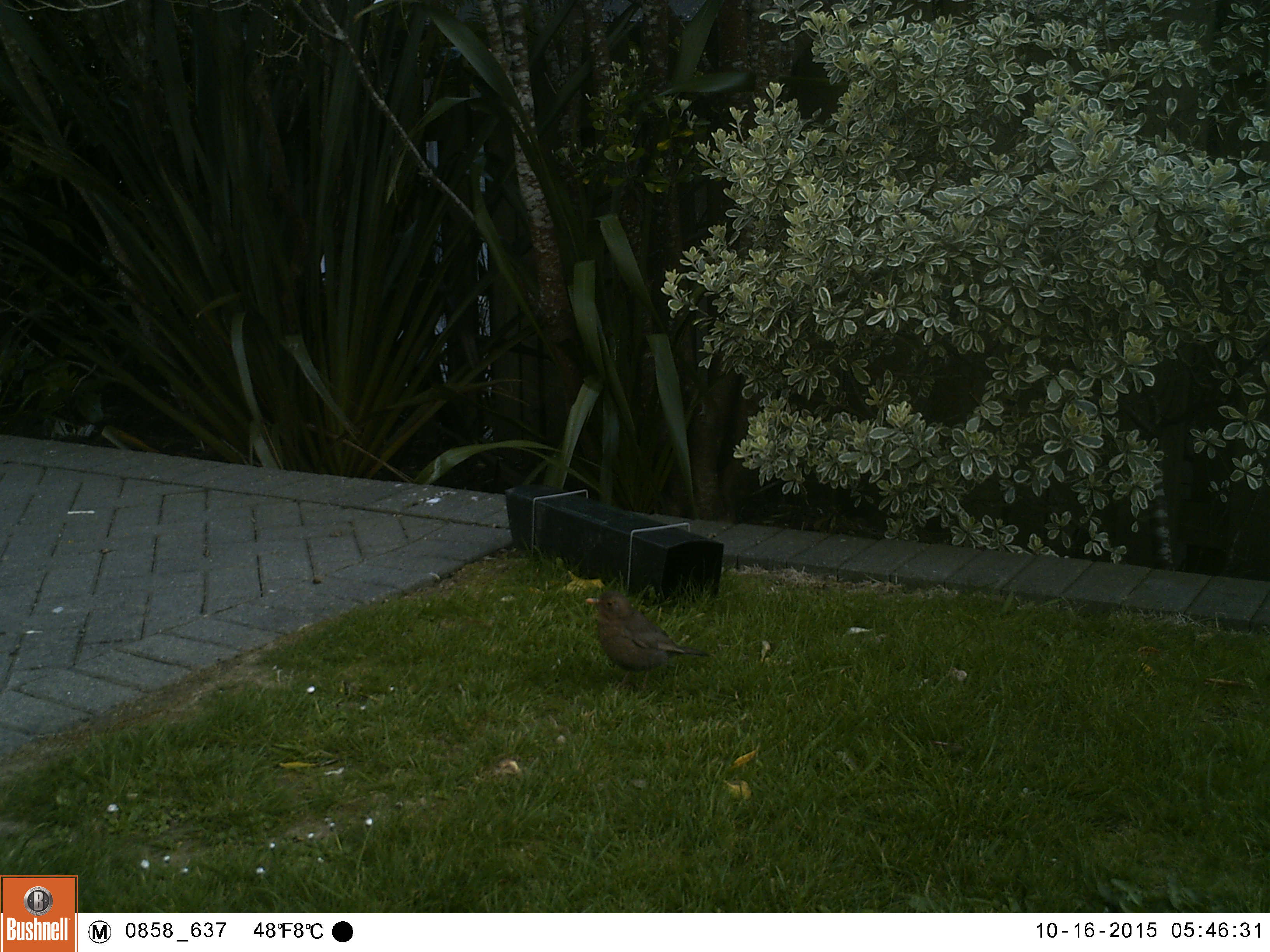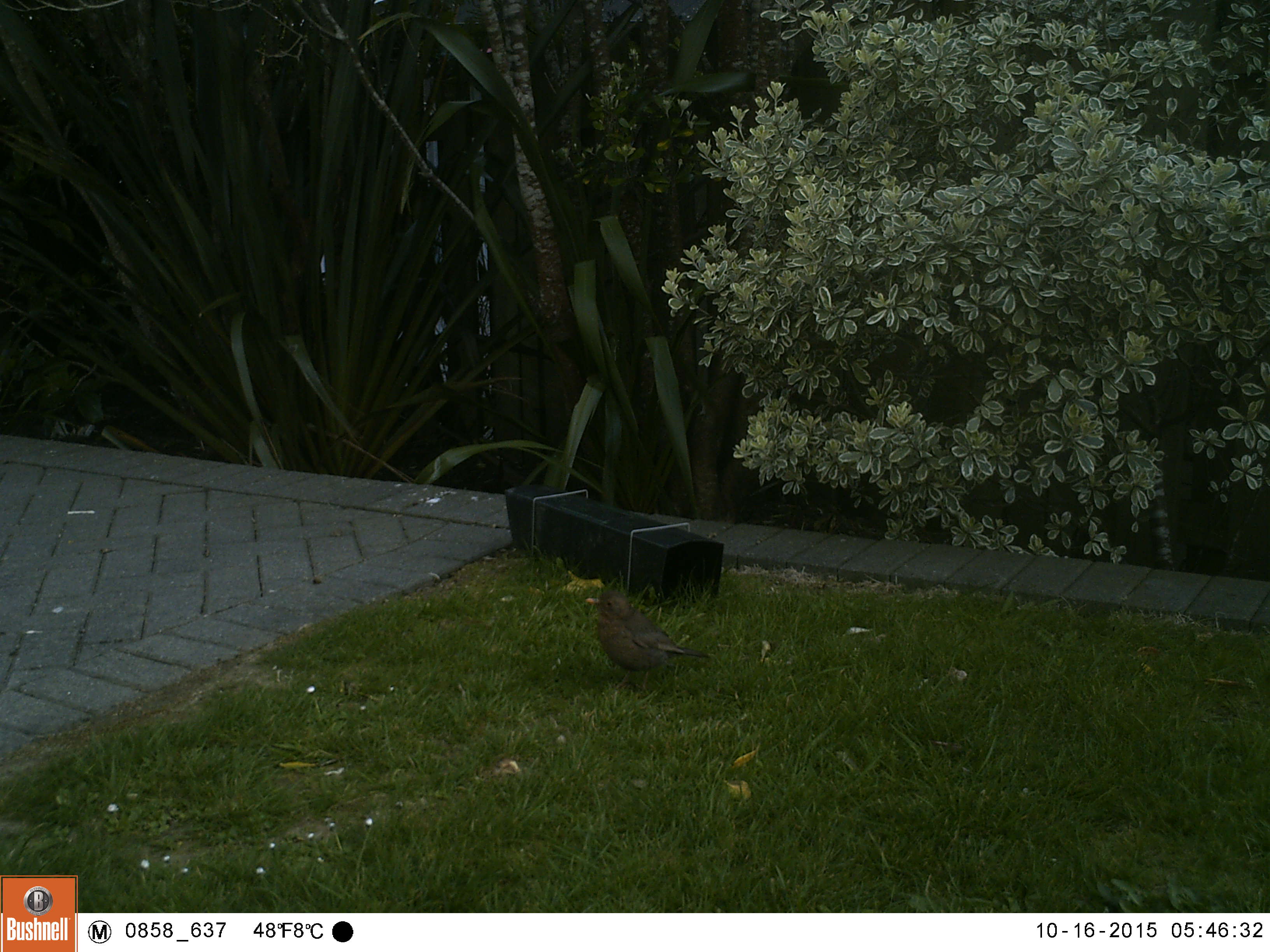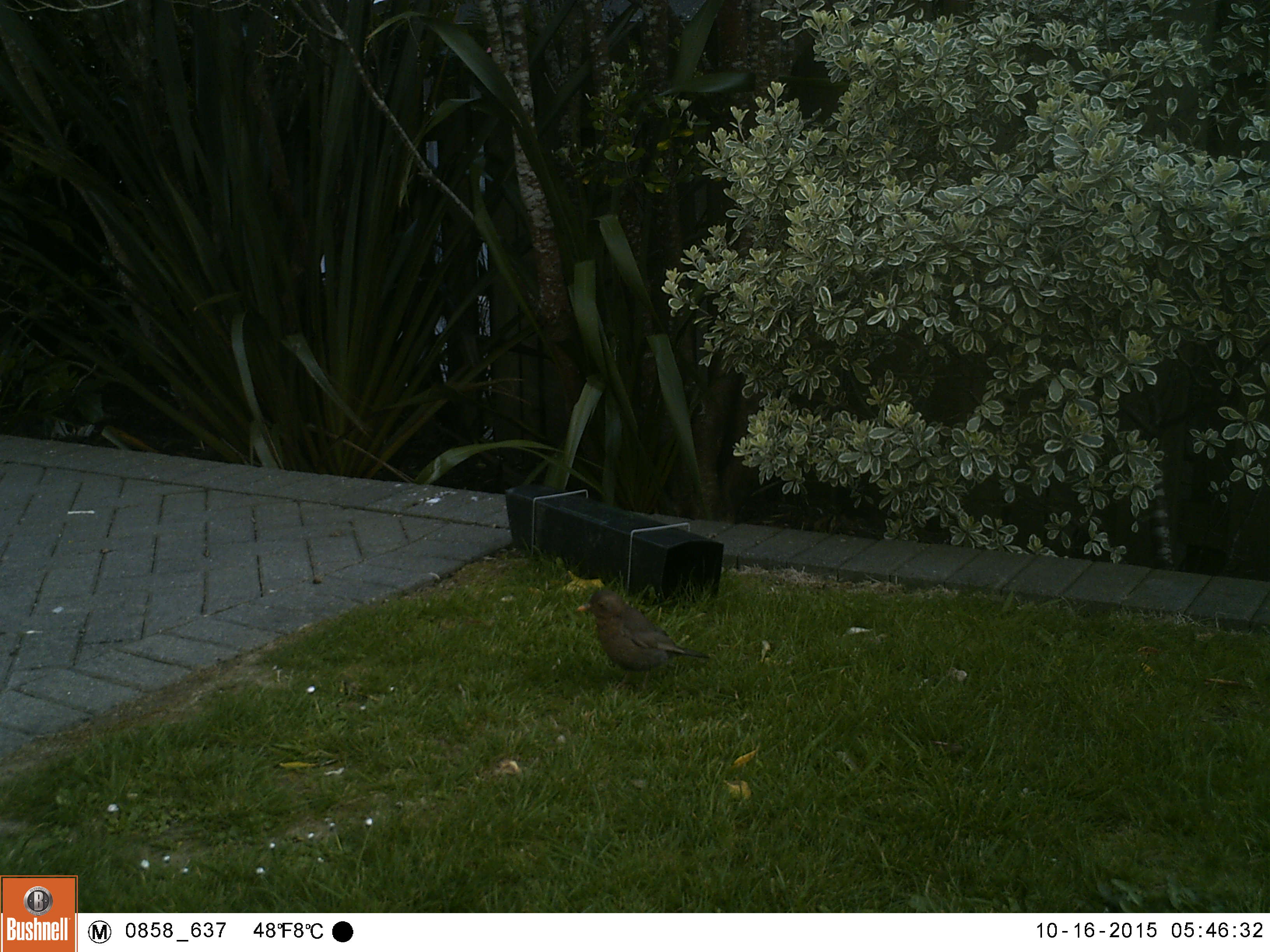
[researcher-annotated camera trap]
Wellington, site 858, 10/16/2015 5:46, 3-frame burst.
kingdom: Animalia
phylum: Chordata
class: Aves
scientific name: Aves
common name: bird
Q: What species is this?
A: Bird (Aves).